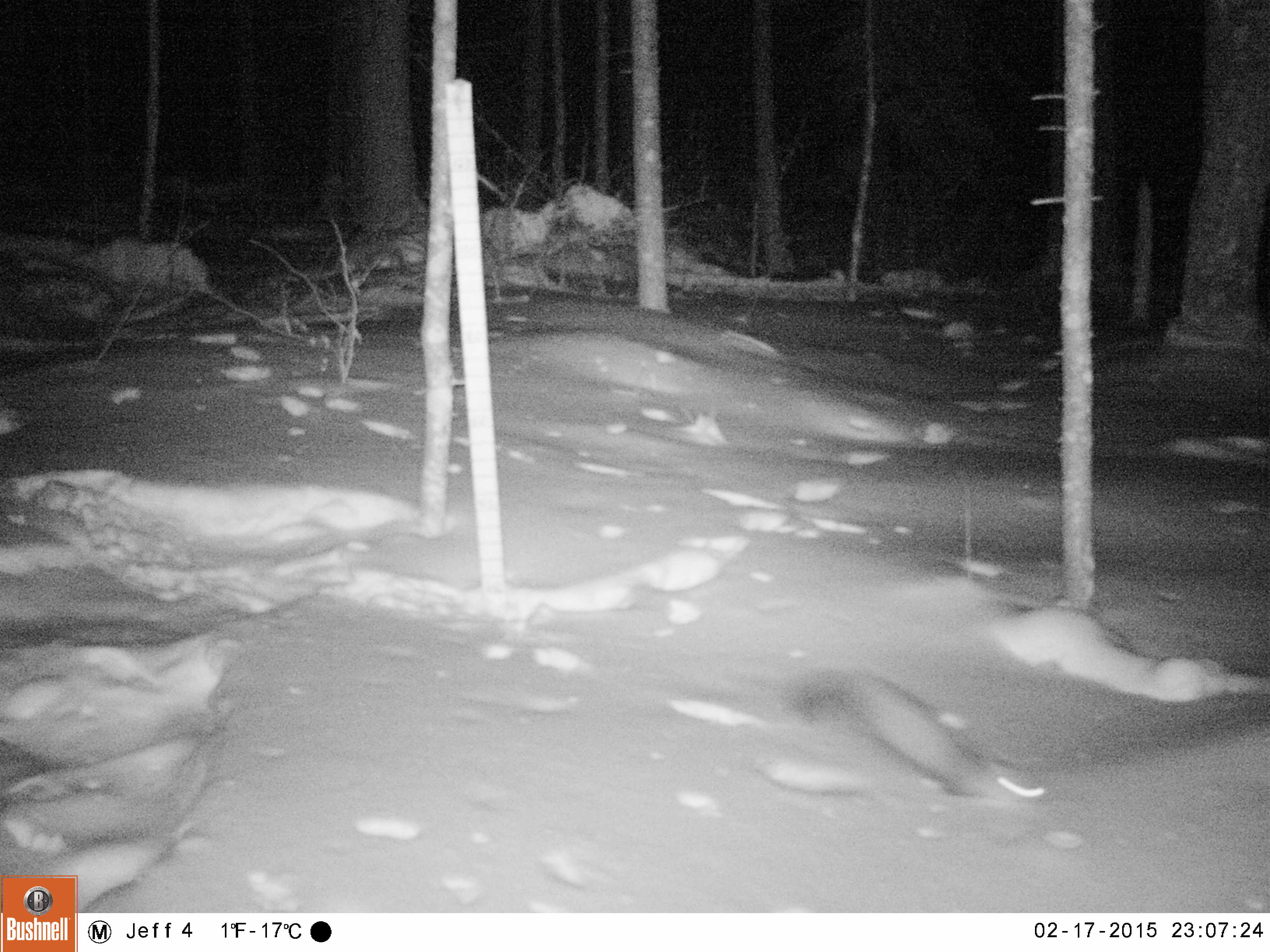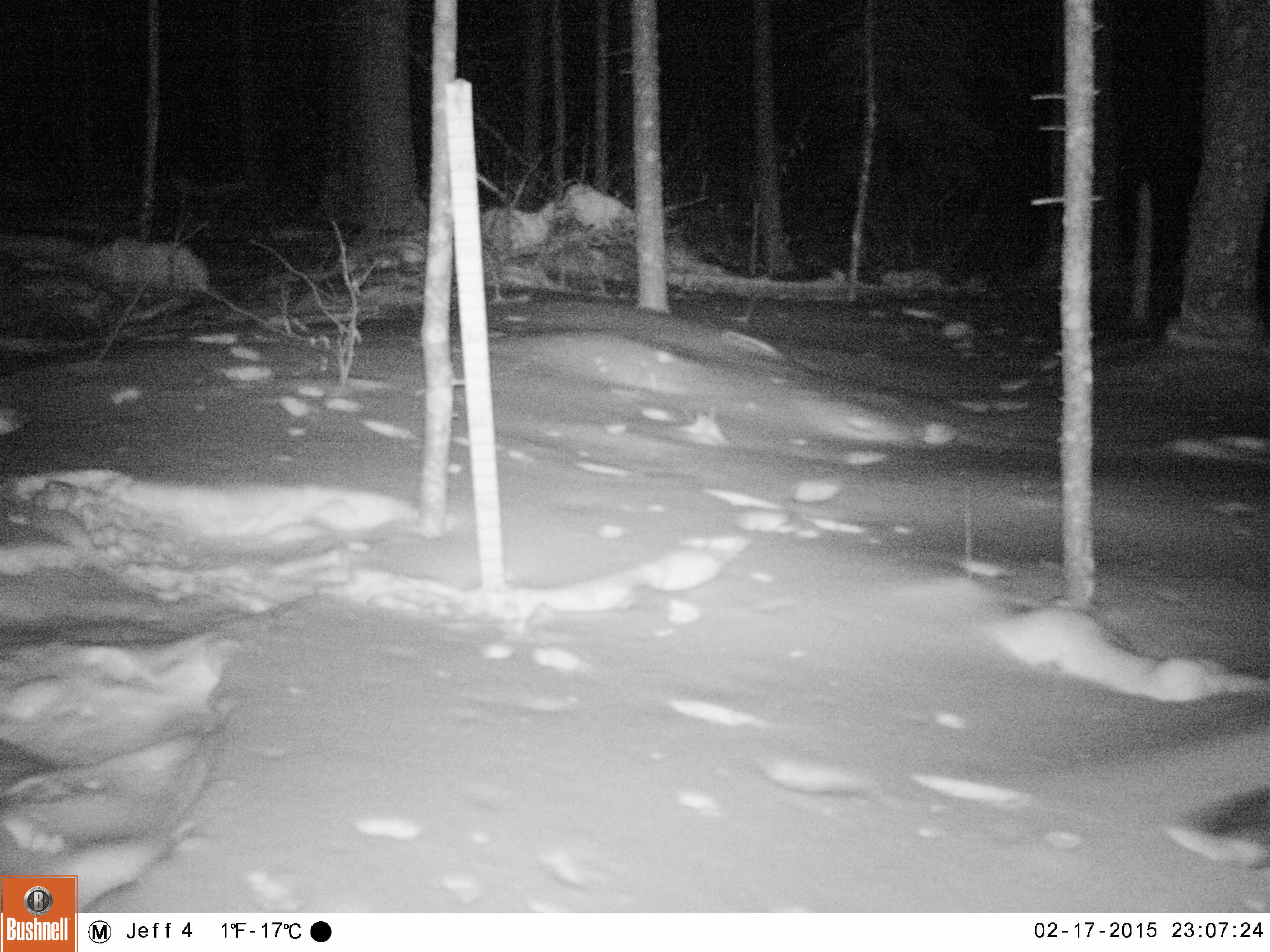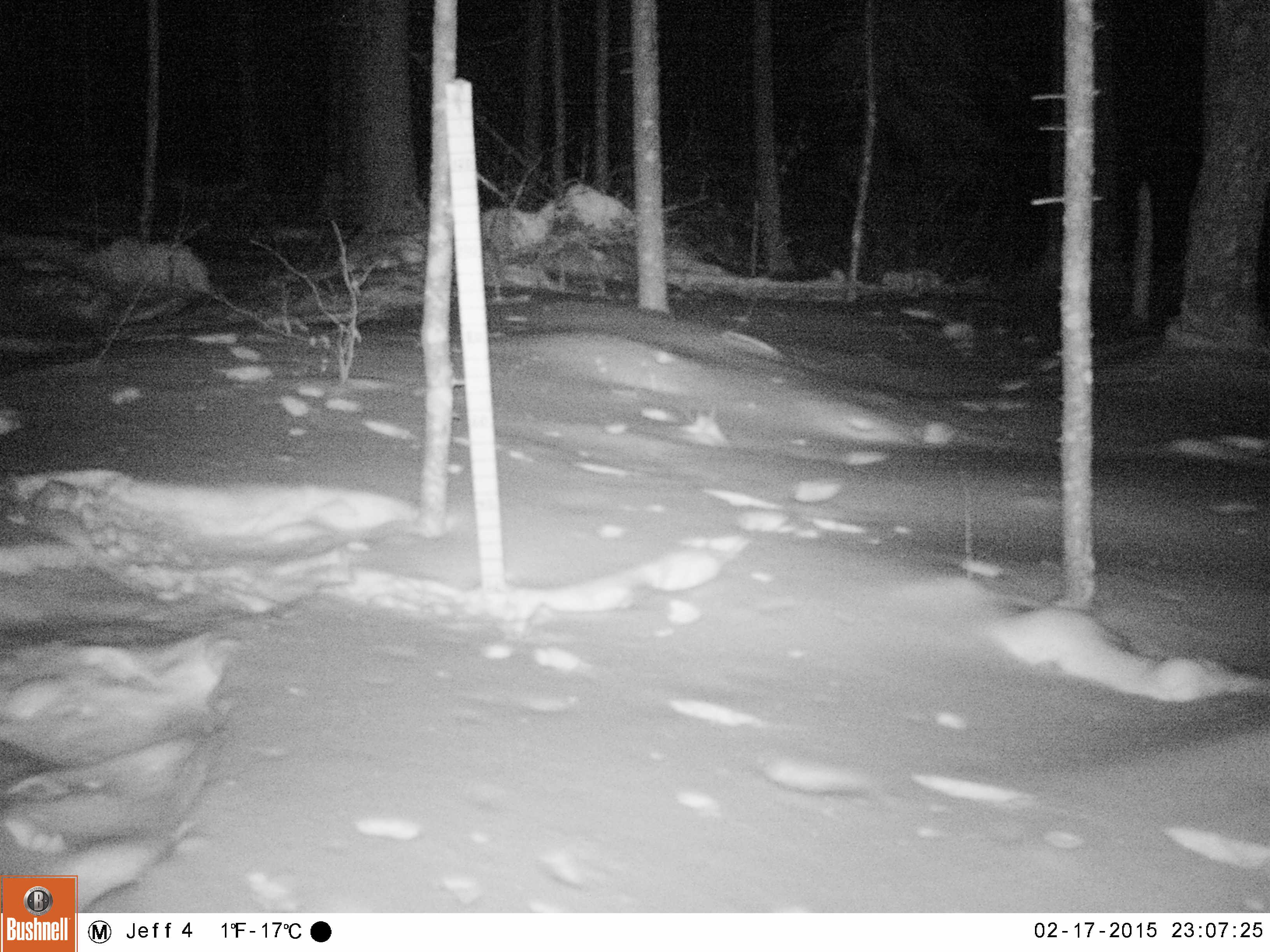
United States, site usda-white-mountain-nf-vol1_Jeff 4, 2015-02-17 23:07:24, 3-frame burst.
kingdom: Animalia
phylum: Chordata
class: Mammalia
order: Carnivora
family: Mustelidae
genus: Martes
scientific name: Martes americana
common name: american marten